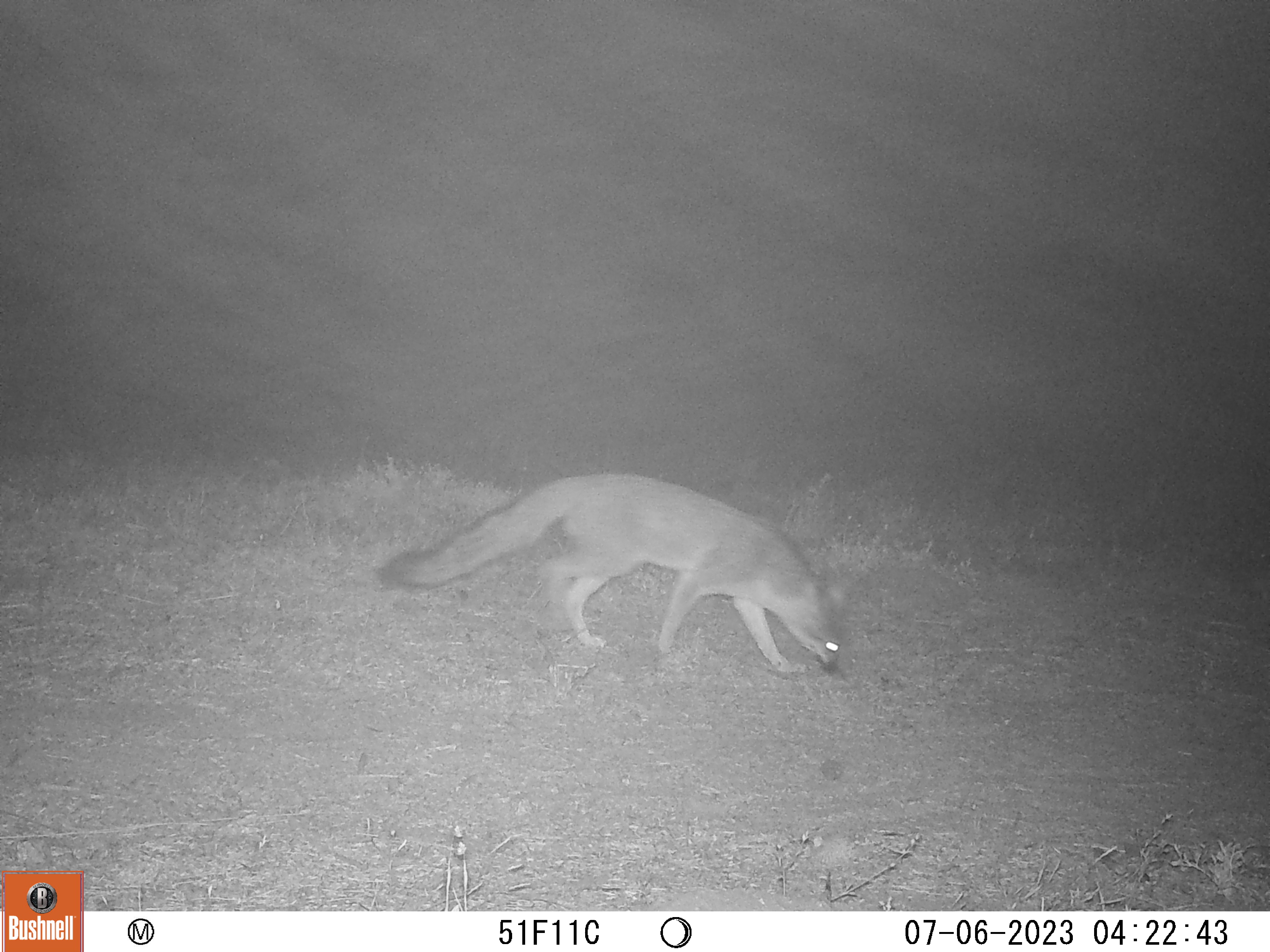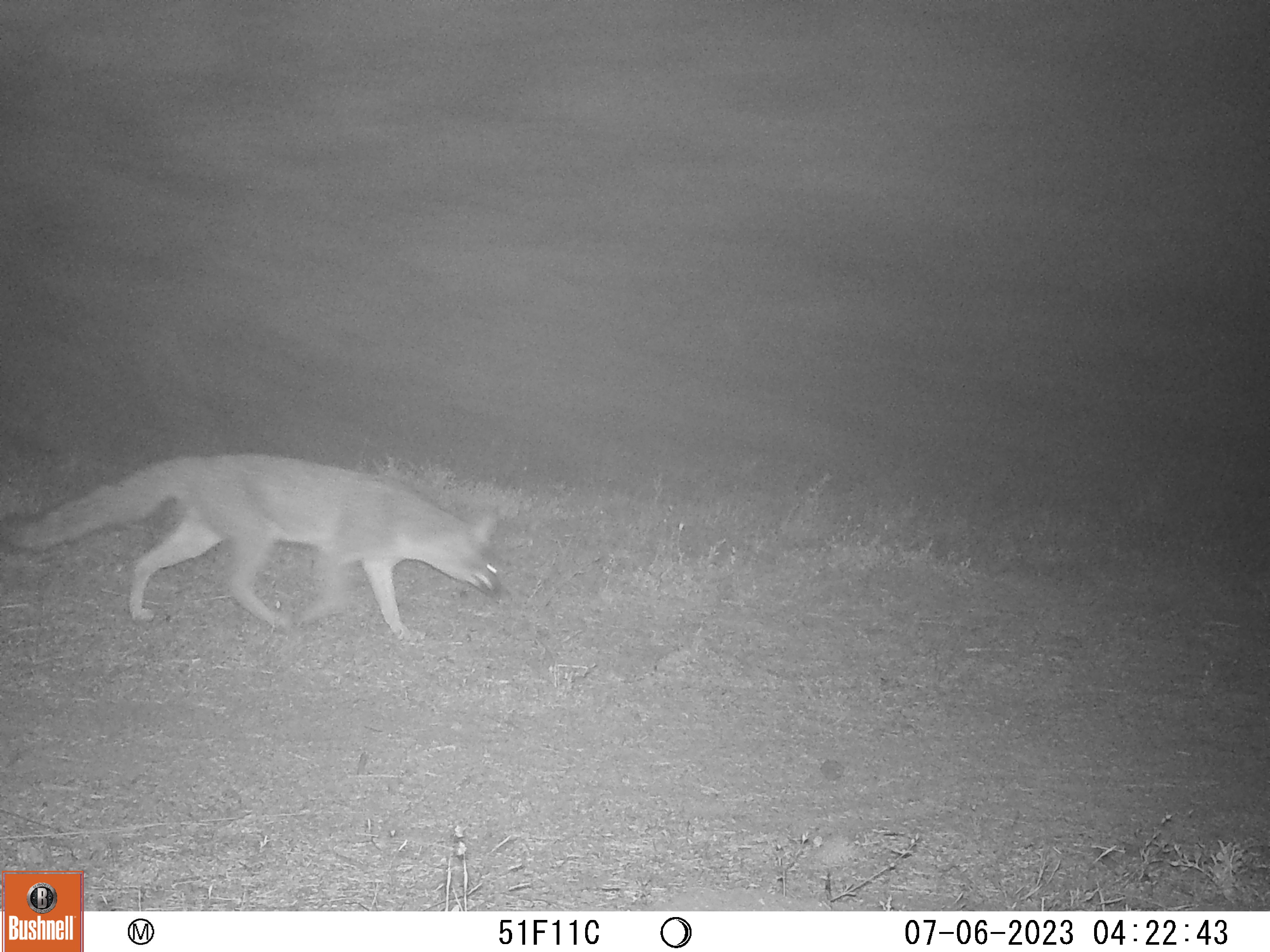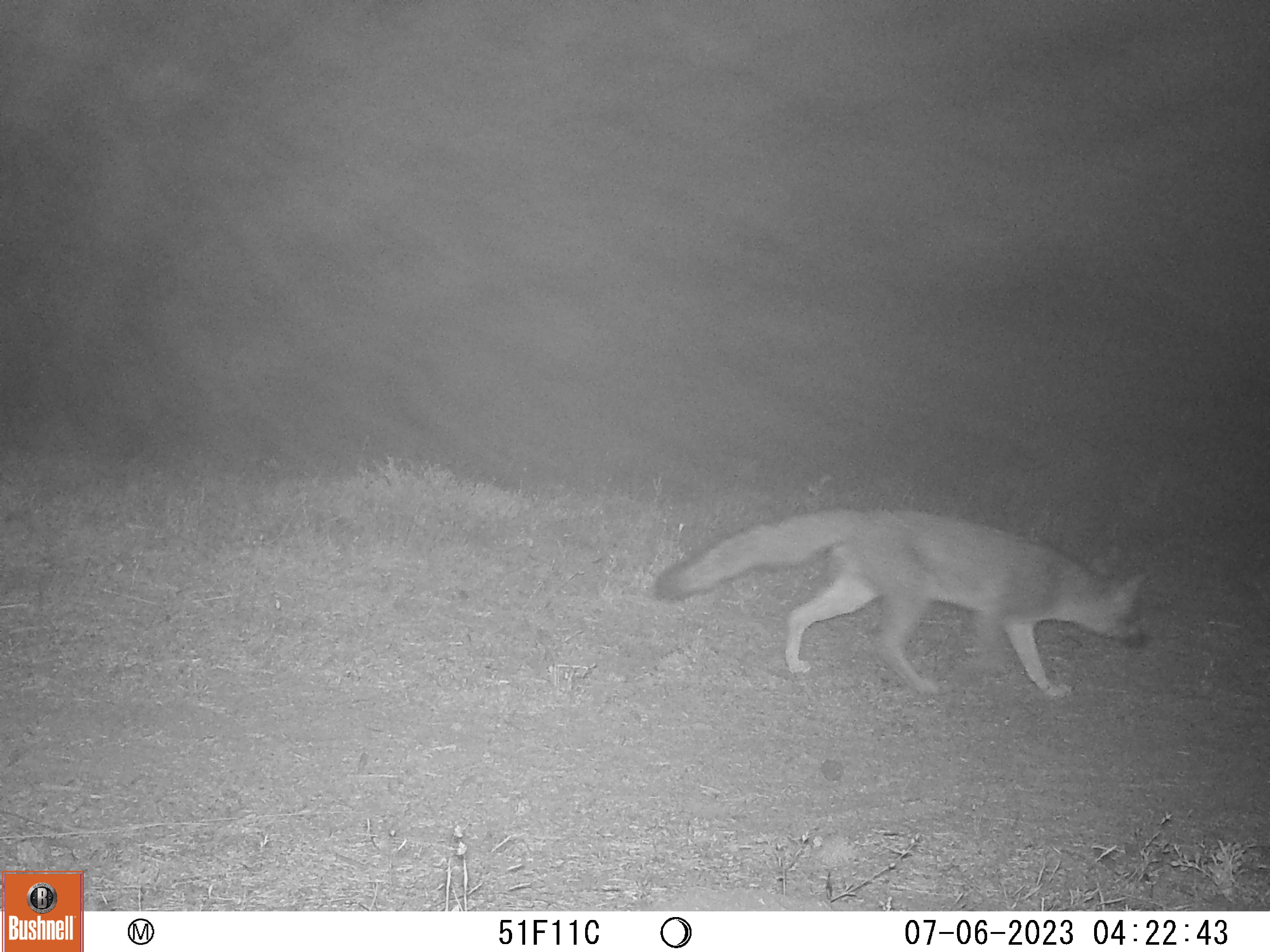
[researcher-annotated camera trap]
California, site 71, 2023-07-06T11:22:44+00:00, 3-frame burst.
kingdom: Animalia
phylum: Chordata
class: Mammalia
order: Carnivora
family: Canidae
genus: Urocyon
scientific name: Urocyon cinereoargenteus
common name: gray fox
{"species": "gray fox (Urocyon cinereoargenteus)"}